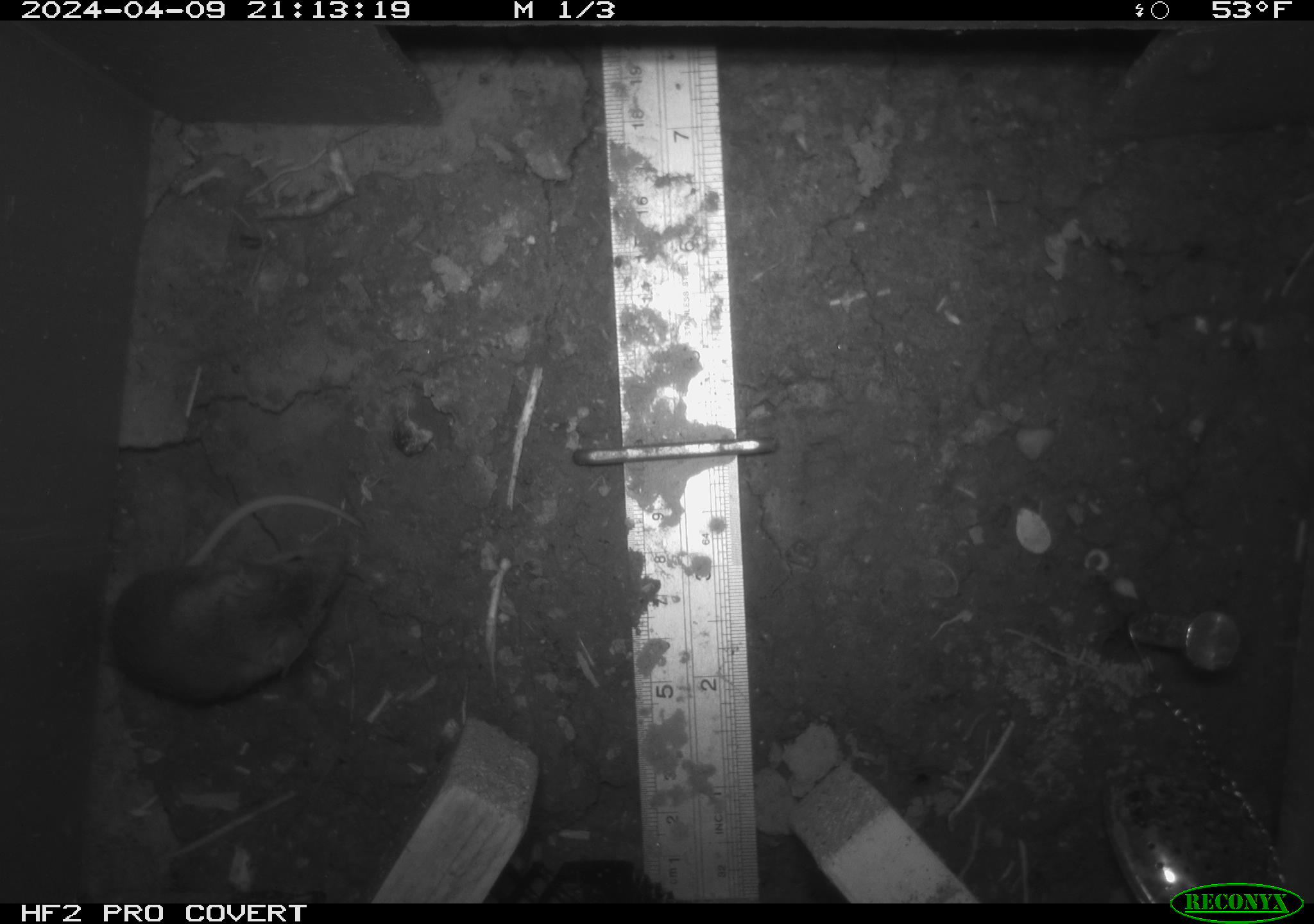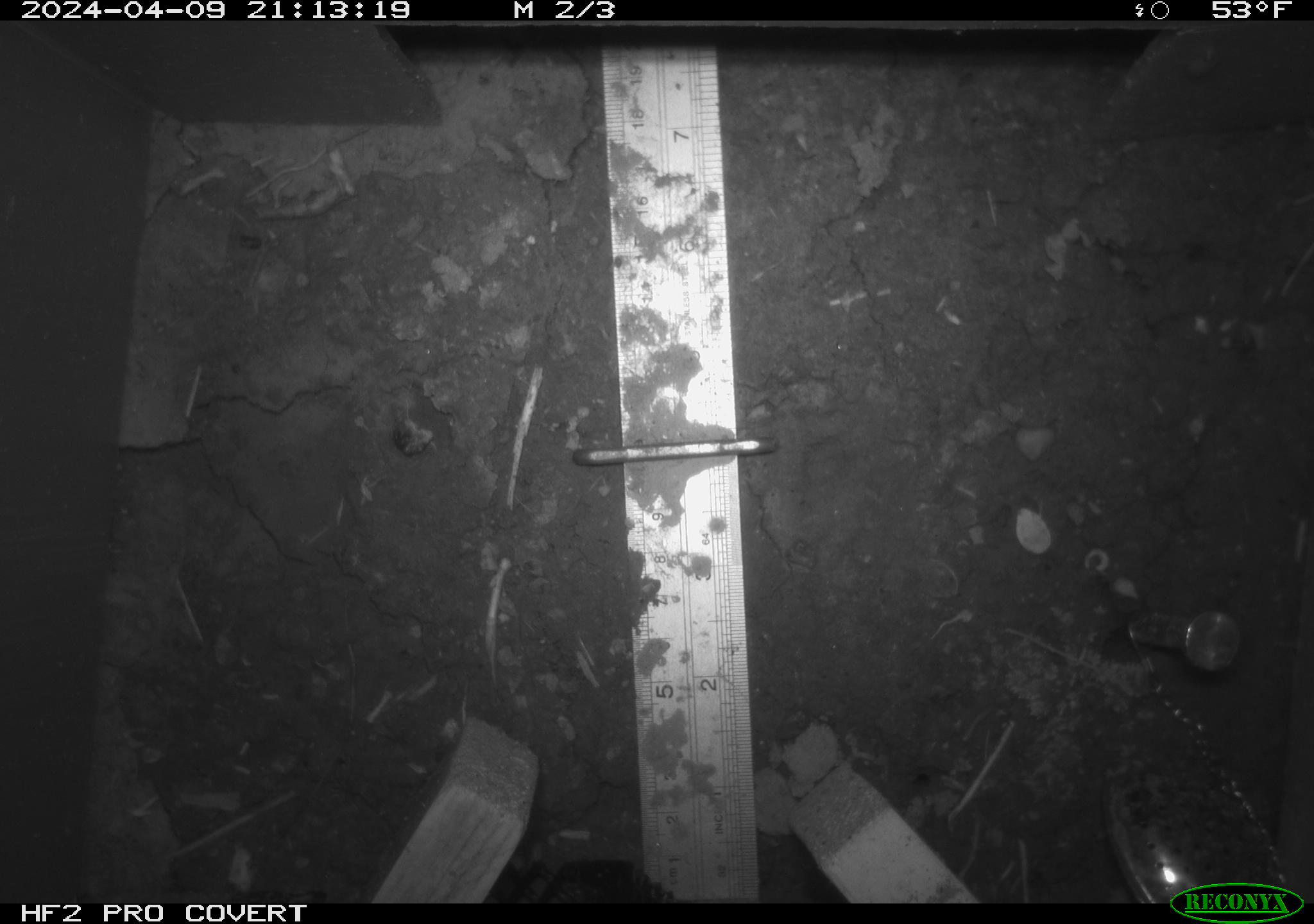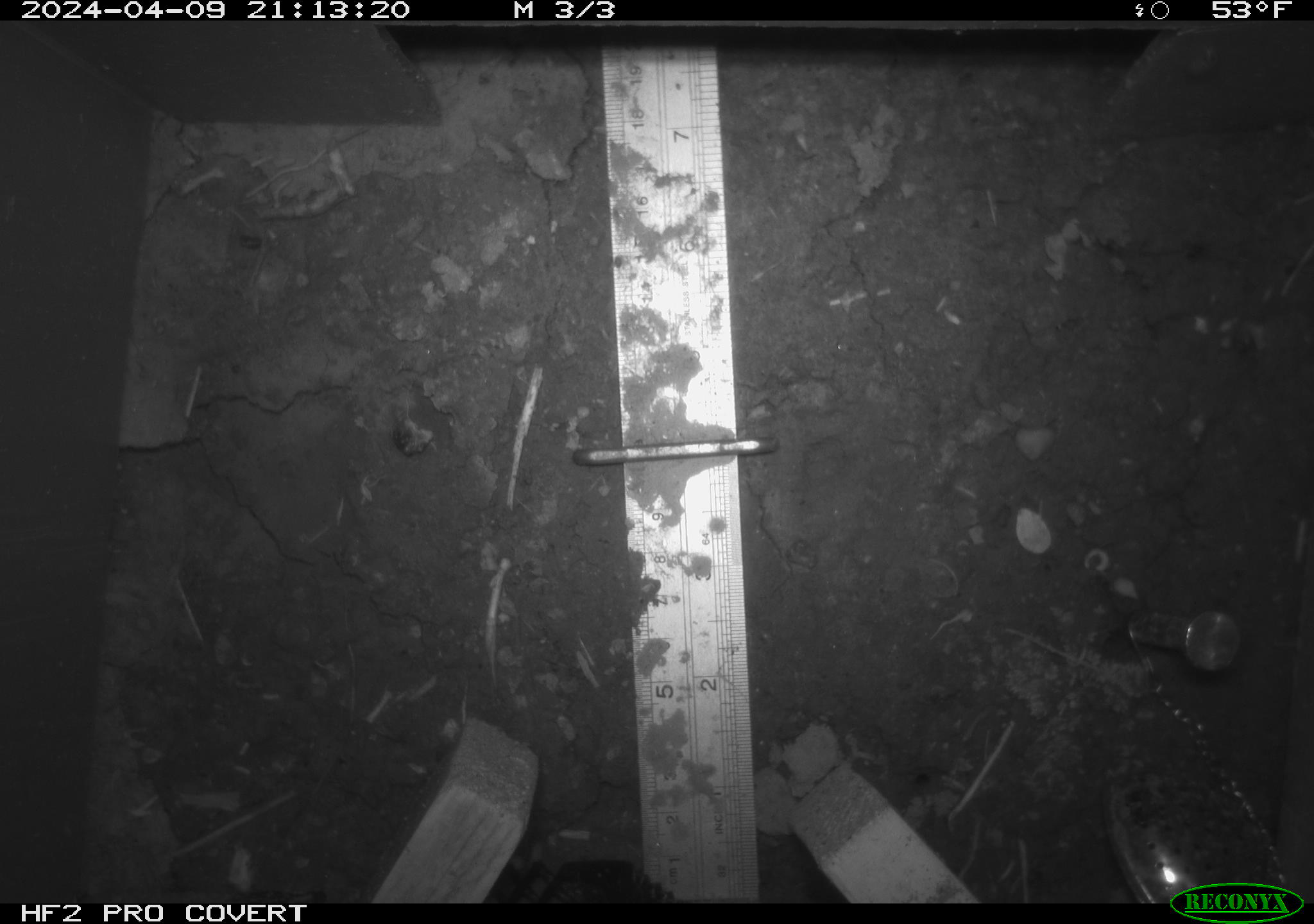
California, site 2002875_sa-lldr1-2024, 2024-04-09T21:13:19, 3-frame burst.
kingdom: Animalia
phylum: Chordata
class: Mammalia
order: Rodentia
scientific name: Rodentia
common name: mouse species